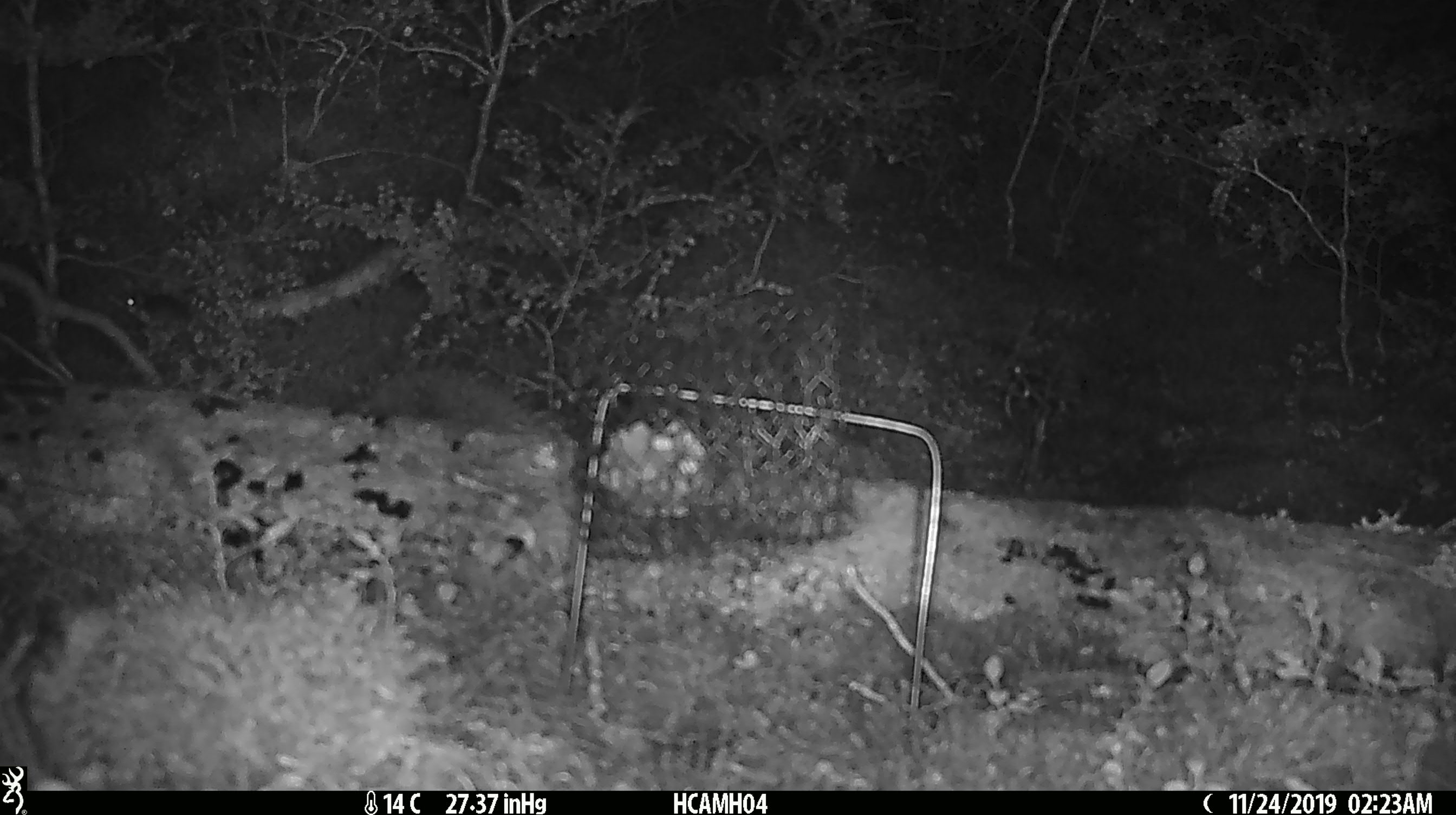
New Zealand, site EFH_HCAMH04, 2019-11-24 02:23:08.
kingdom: Animalia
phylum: Chordata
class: Mammalia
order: Rodentia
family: Muridae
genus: Mus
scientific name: Mus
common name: mouse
Mouse (Mus).